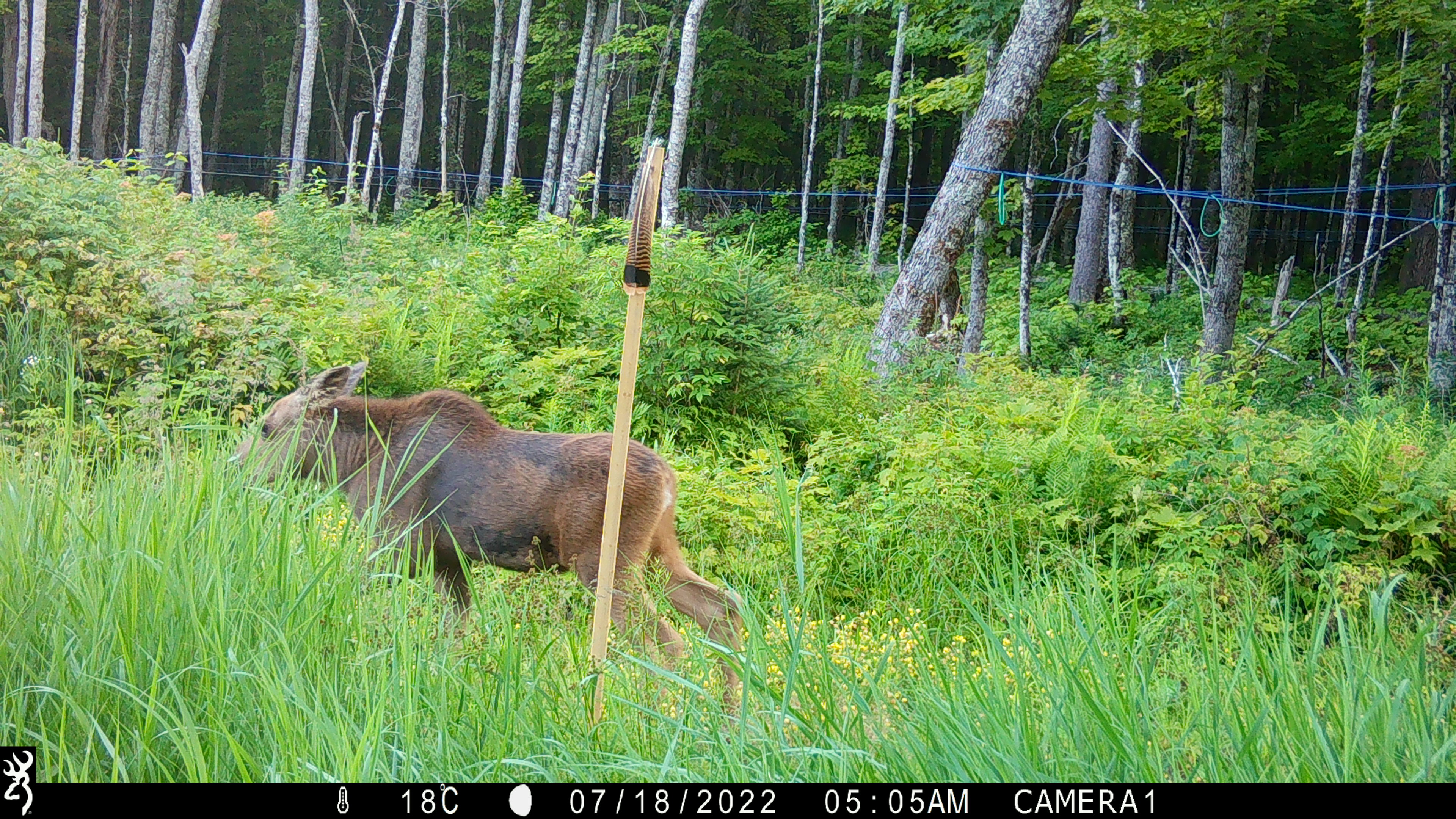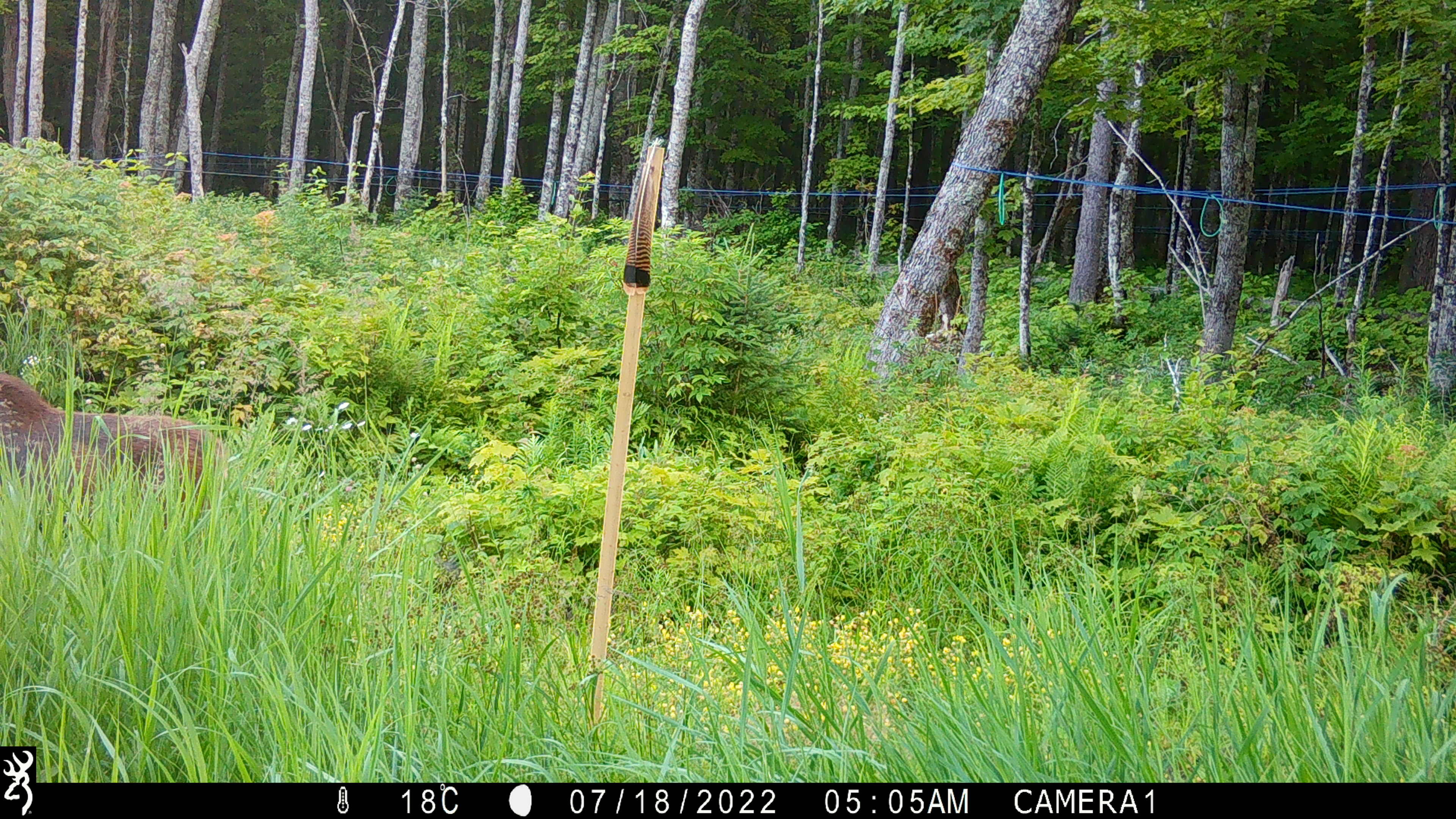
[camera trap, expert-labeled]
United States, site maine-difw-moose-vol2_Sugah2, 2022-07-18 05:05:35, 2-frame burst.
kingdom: Animalia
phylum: Chordata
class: Mammalia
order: Artiodactyla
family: Cervidae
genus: Alces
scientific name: Alces alces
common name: moose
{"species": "moose (Alces alces)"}